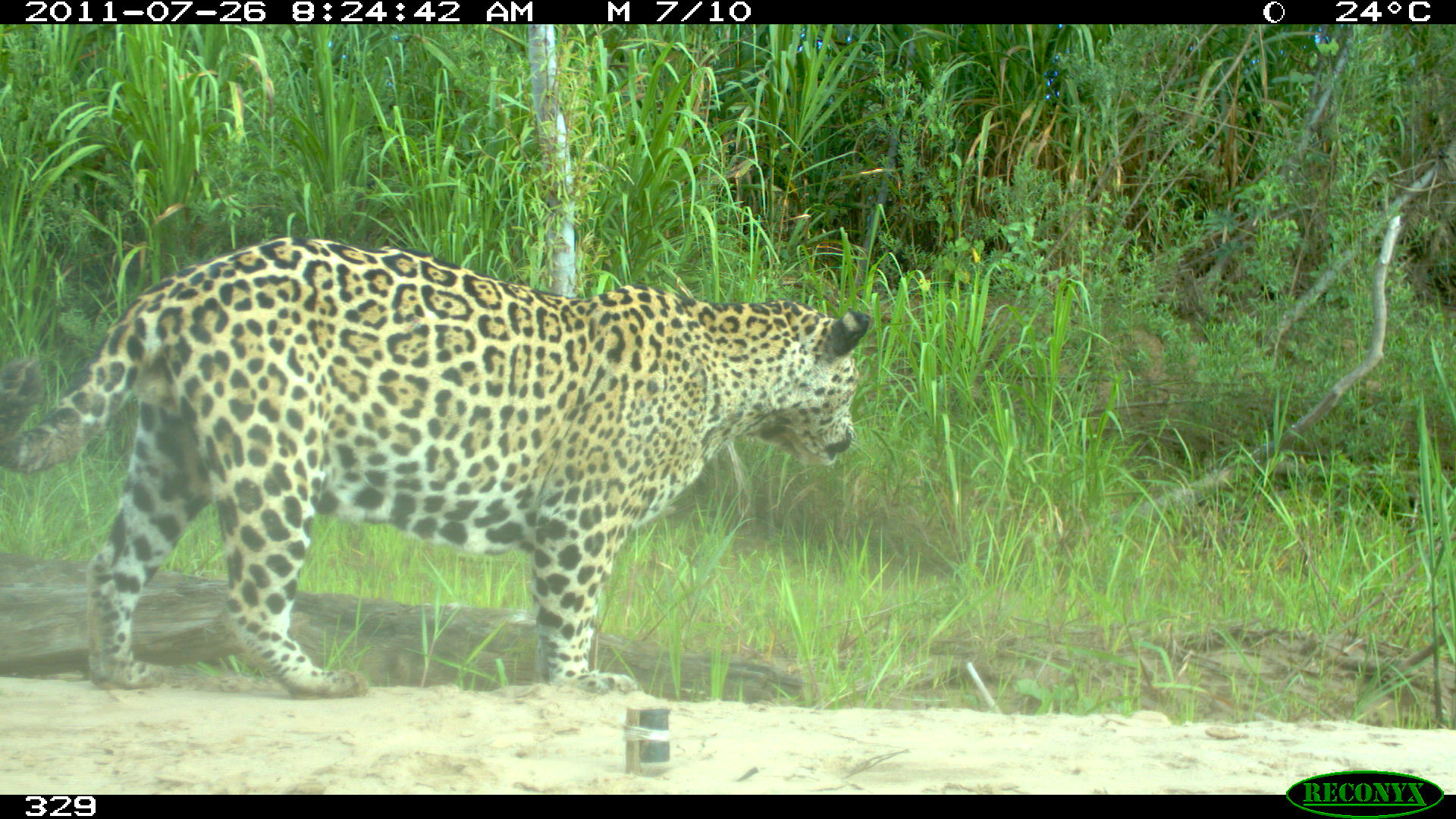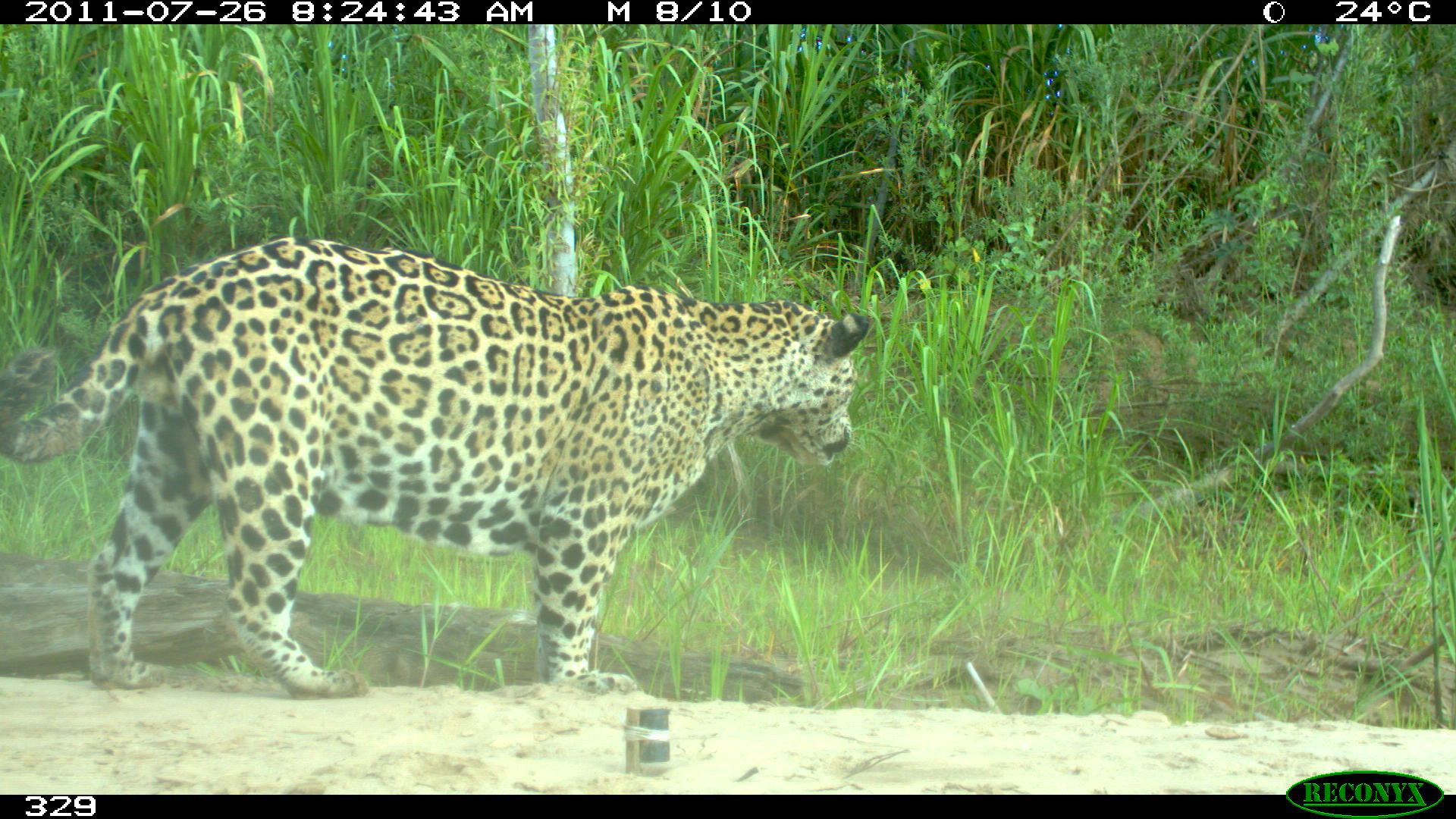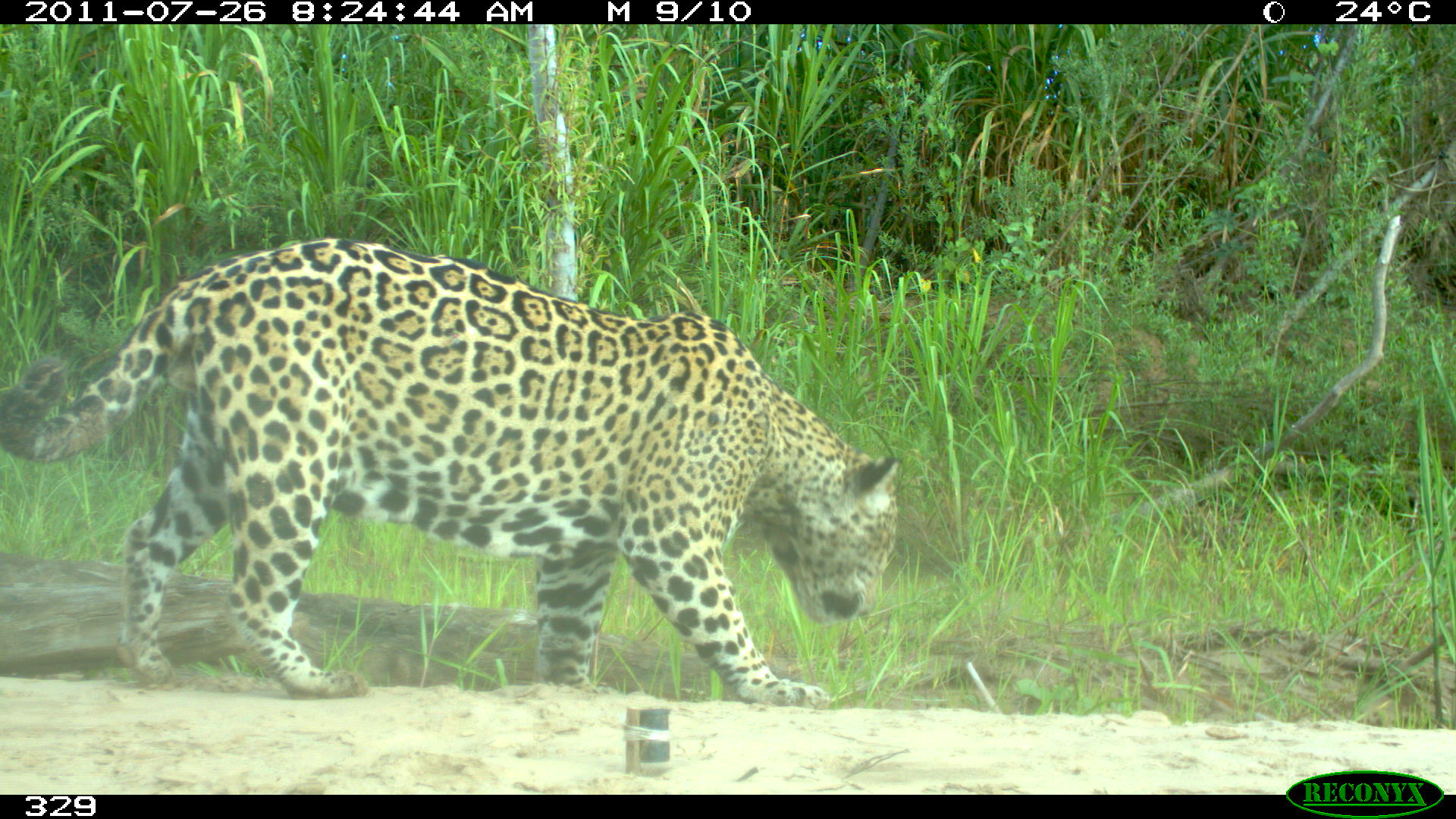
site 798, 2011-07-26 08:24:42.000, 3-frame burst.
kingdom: Animalia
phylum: Chordata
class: Mammalia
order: Carnivora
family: Felidae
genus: Panthera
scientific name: Panthera onca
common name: jaguar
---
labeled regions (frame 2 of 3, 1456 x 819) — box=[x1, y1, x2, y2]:
panthera onca: box=[0, 234, 871, 701]